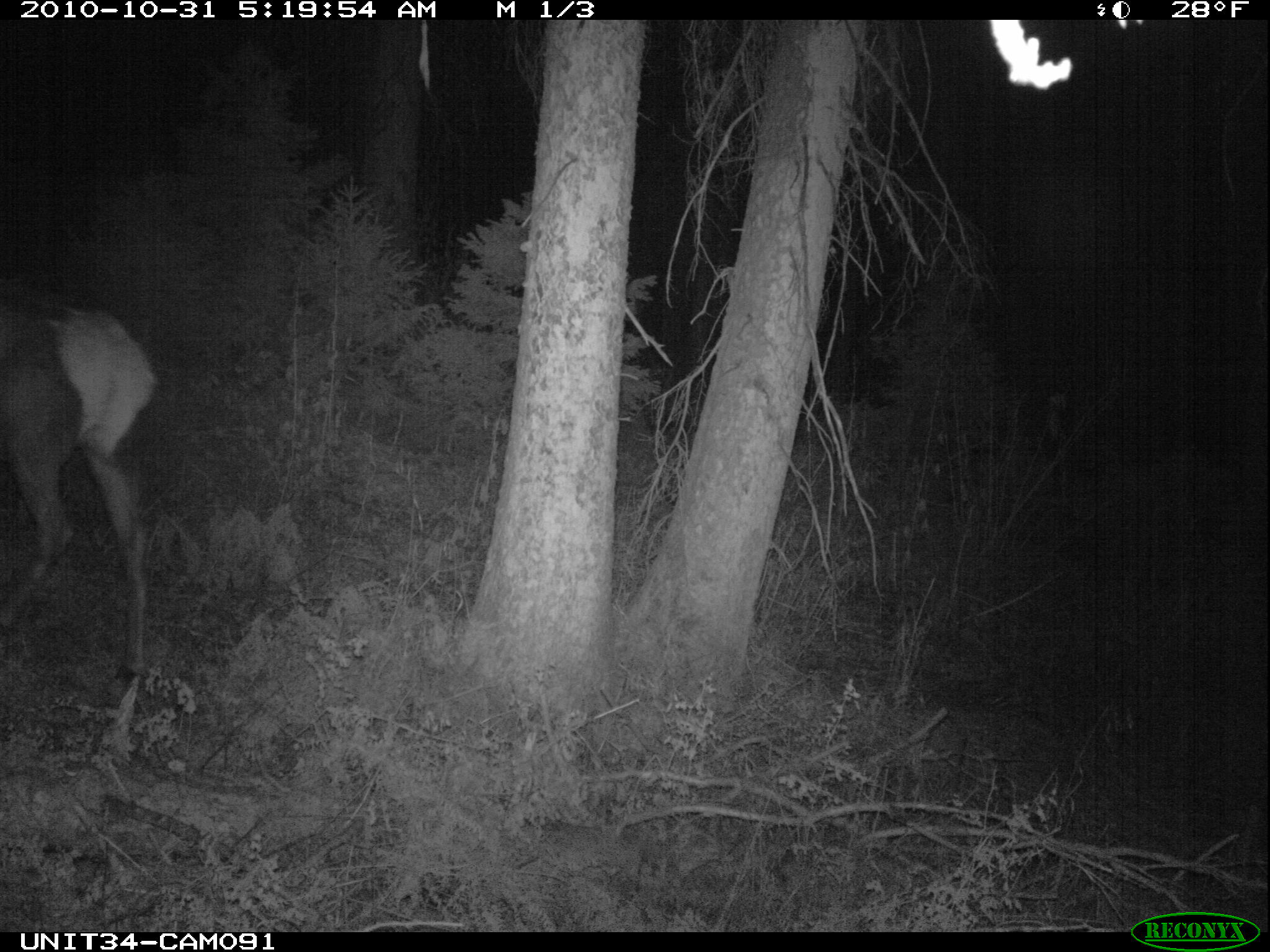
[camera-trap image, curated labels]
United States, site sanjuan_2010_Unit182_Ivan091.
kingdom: Animalia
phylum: Chordata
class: Mammalia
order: Artiodactyla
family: Cervidae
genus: Cervus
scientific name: Cervus elaphus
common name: red deer